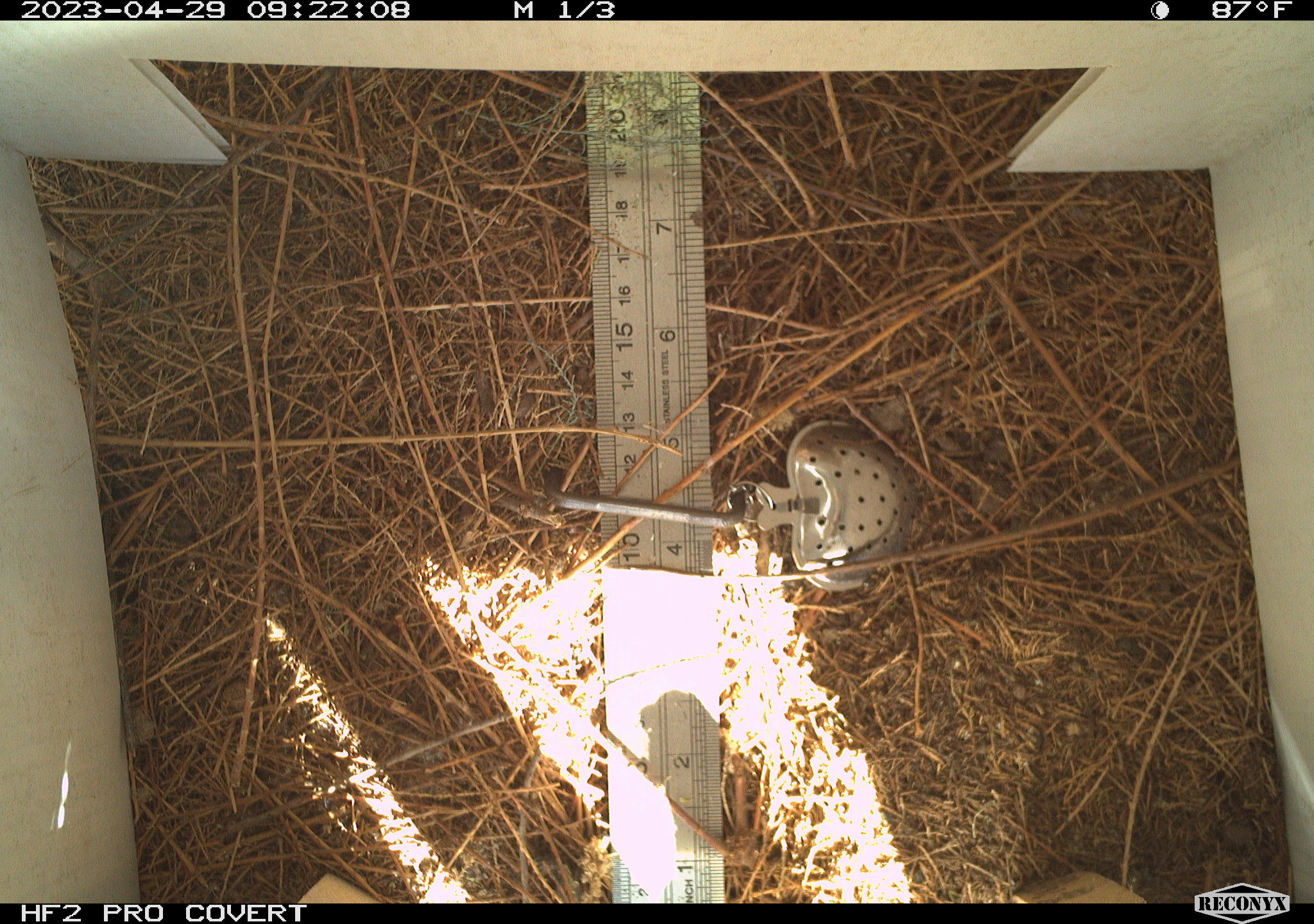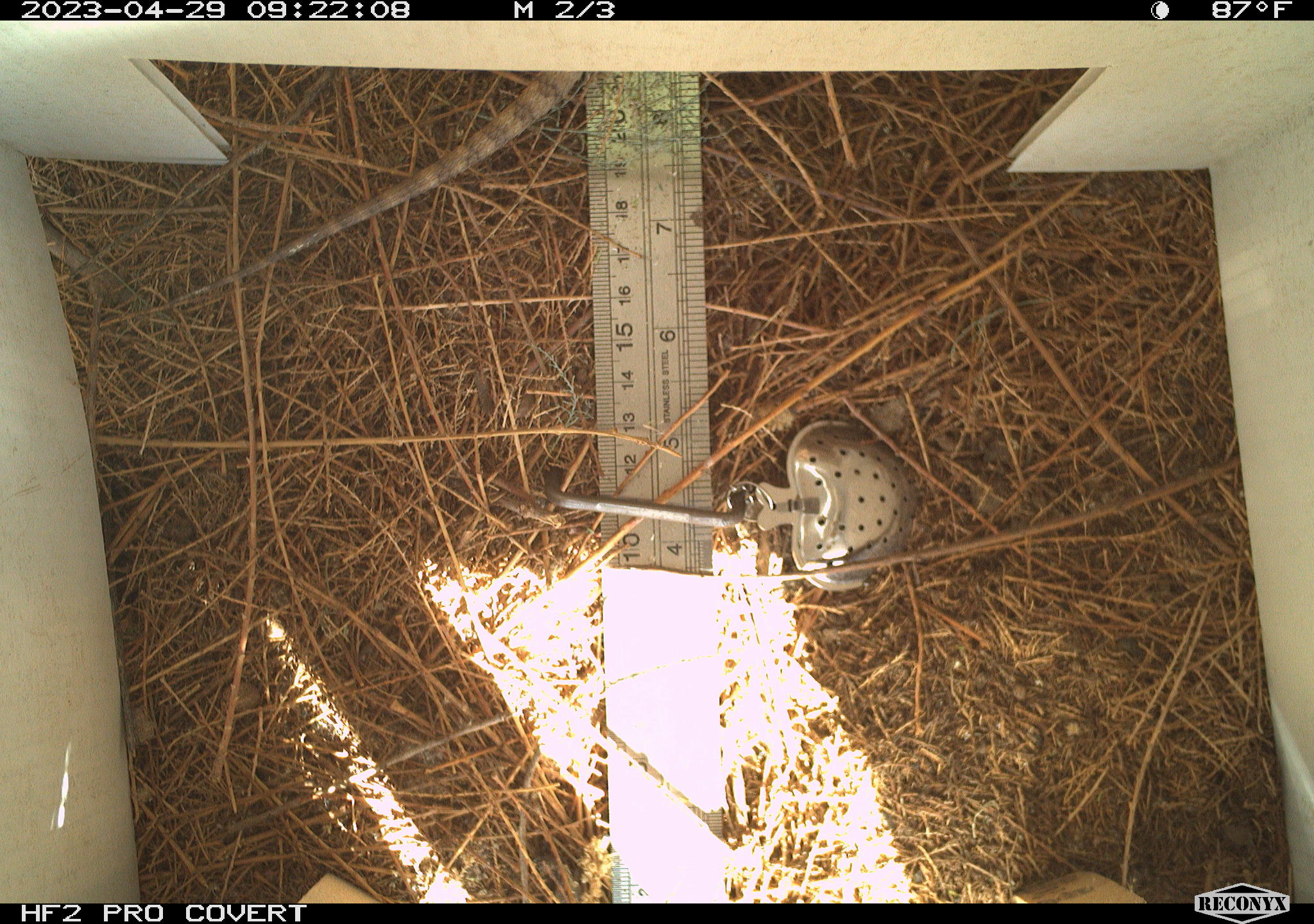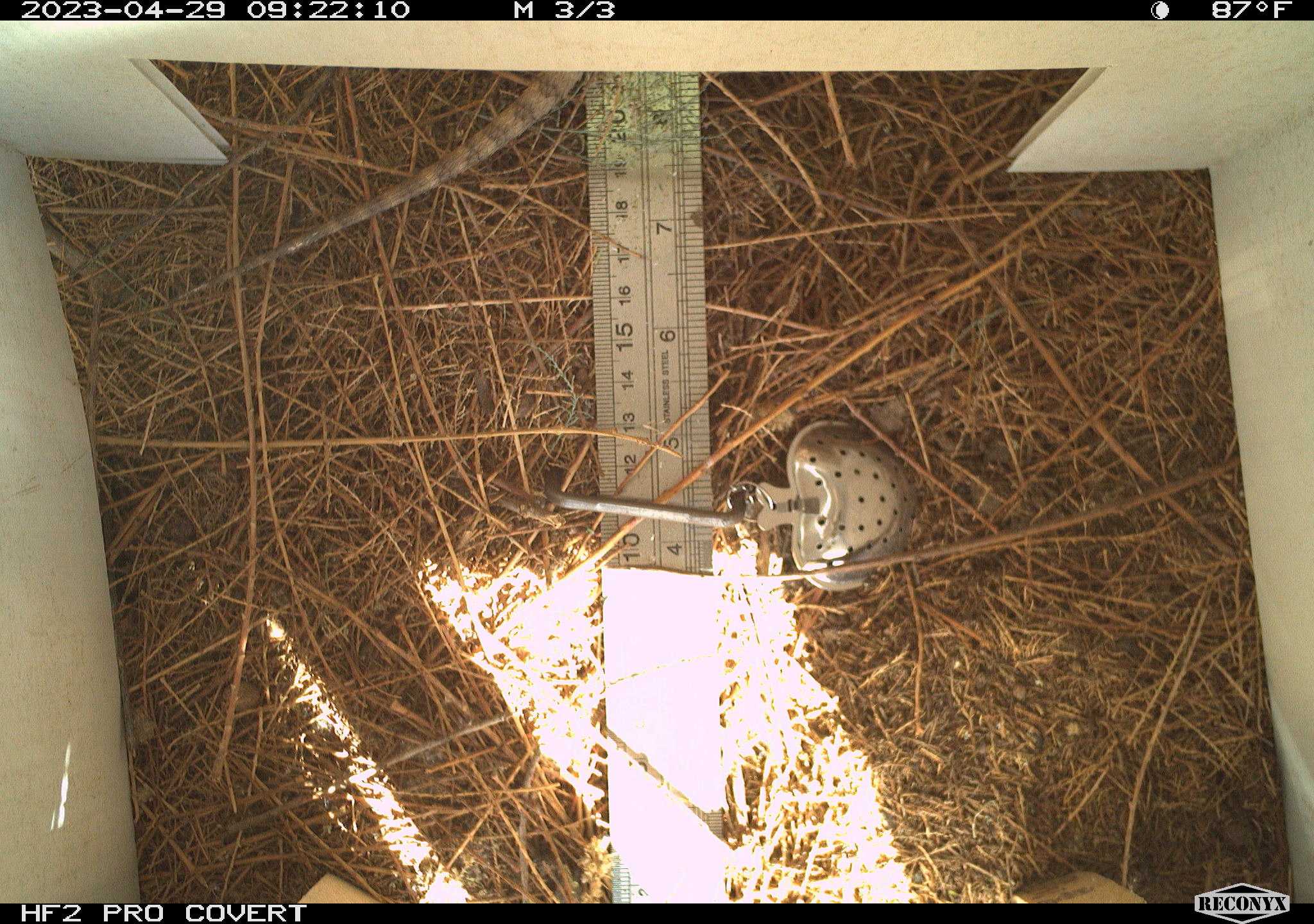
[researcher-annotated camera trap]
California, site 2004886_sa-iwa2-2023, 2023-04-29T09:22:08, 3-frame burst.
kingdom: Animalia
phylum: Chordata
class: Reptilia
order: Squamata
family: Phrynosomatidae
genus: Sceloporus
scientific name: Sceloporus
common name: spiny lizards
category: sceloporus species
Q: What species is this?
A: Sceloporus species (spiny lizards) (Sceloporus).